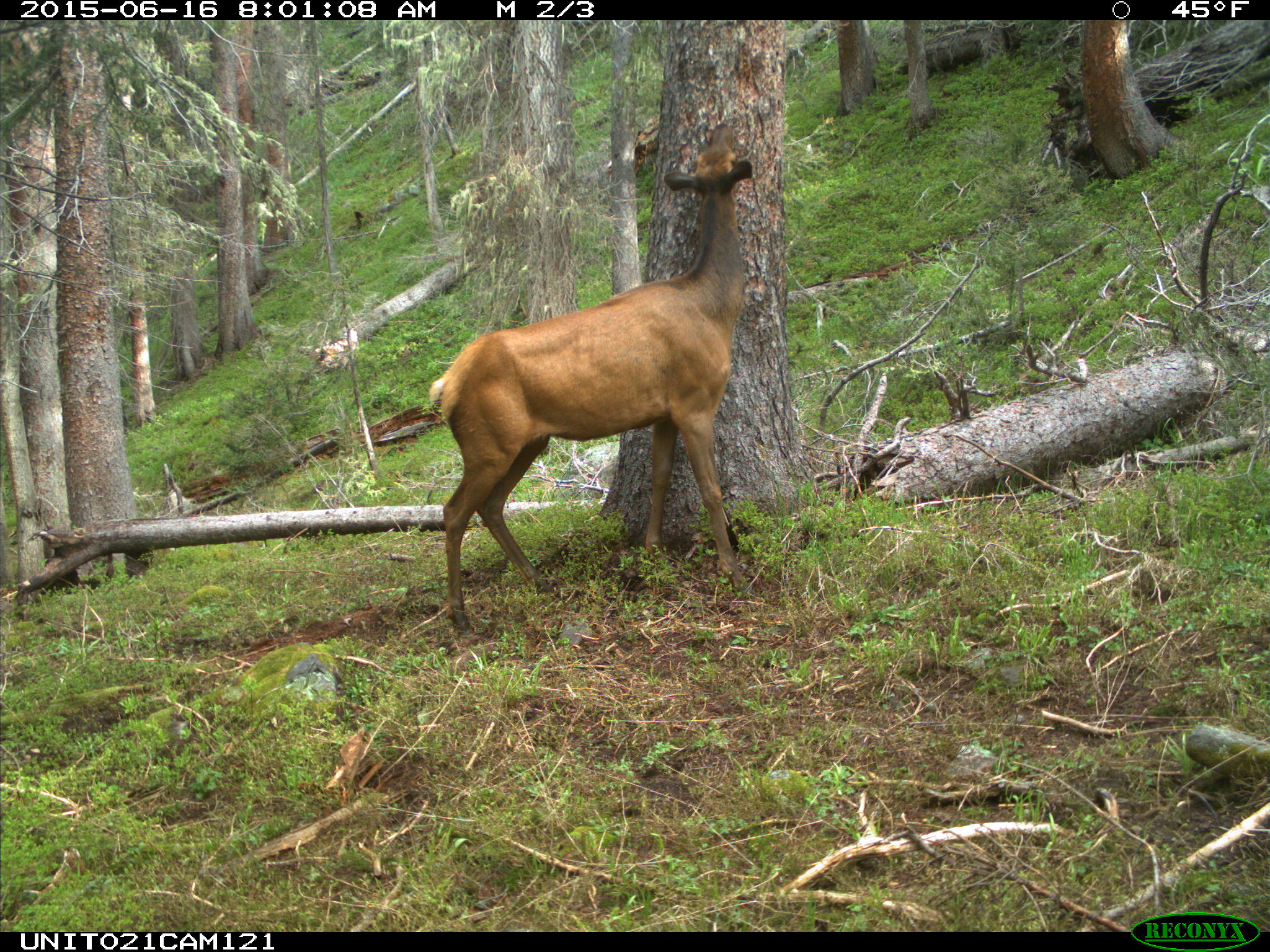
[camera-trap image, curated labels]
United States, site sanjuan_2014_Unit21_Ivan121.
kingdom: Animalia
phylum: Chordata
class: Mammalia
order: Artiodactyla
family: Cervidae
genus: Cervus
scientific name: Cervus elaphus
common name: red deer